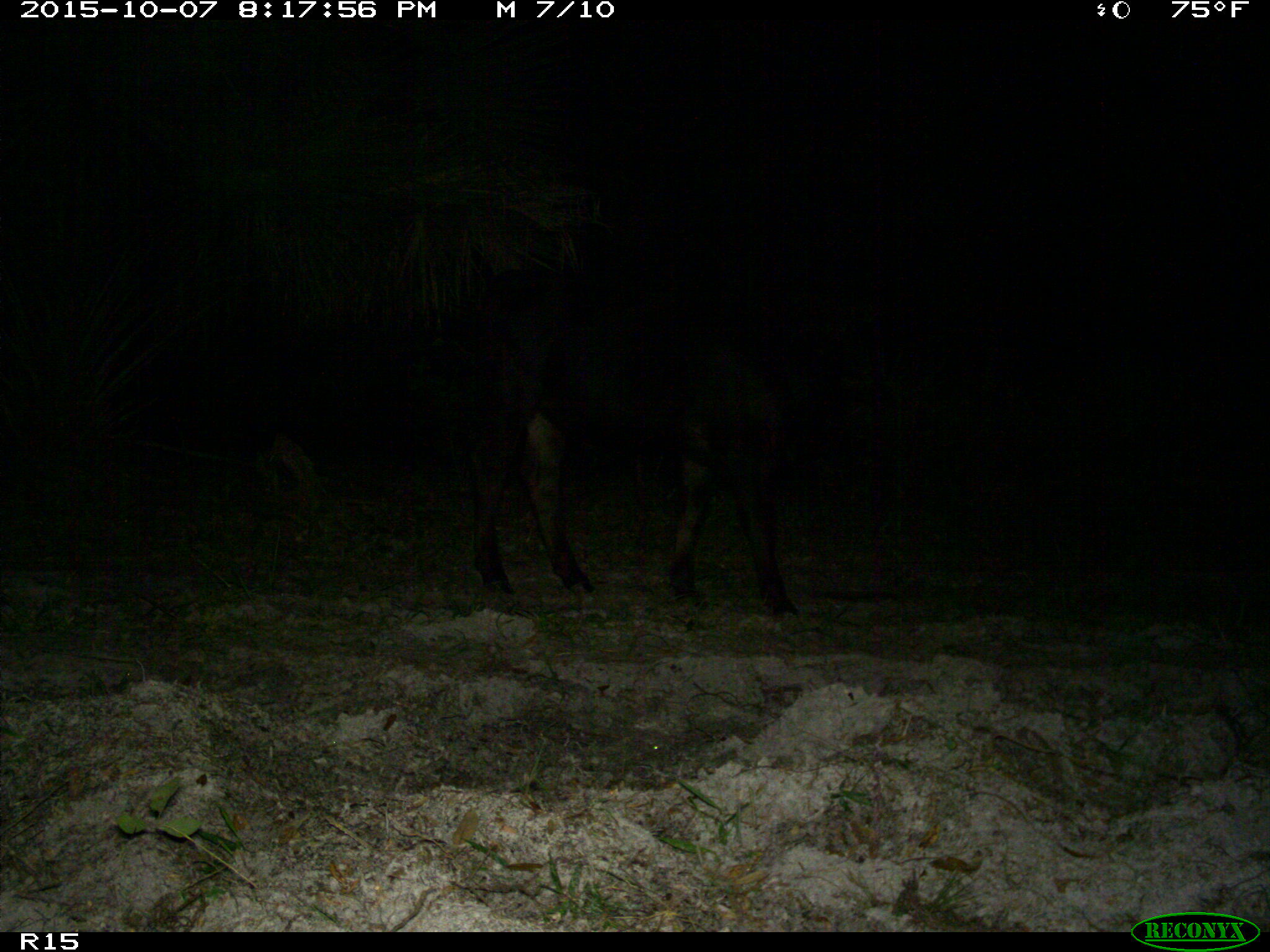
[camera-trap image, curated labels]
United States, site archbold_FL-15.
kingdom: Animalia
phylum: Chordata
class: Mammalia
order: Artiodactyla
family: Bovidae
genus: Bos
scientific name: Bos taurus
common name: domestic cow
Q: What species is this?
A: Bos taurus (domestic cow).